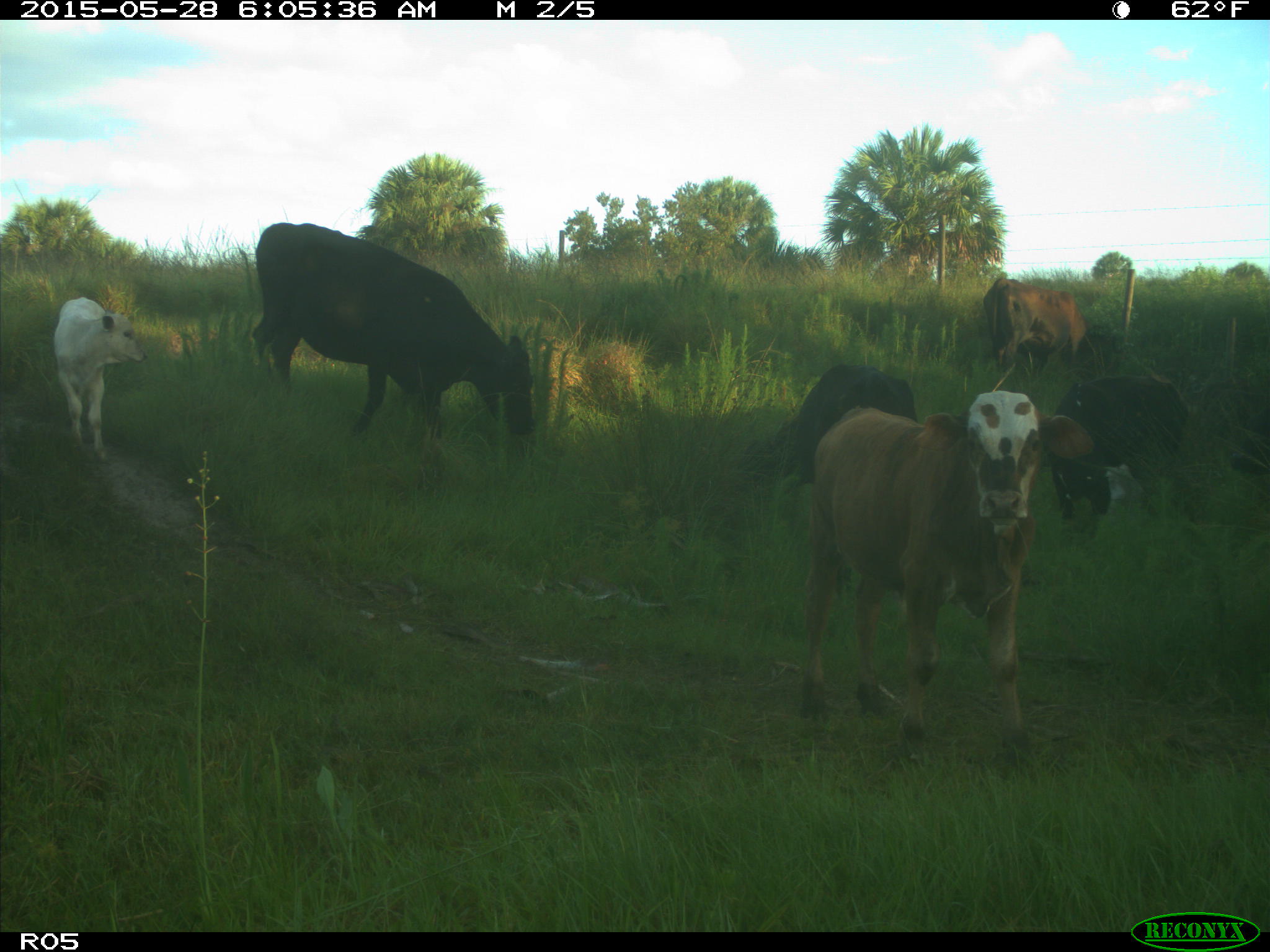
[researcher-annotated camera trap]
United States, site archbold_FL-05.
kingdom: Animalia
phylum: Chordata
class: Mammalia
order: Artiodactyla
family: Bovidae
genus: Bos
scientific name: Bos taurus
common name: domestic cow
Bos taurus (domestic cow).